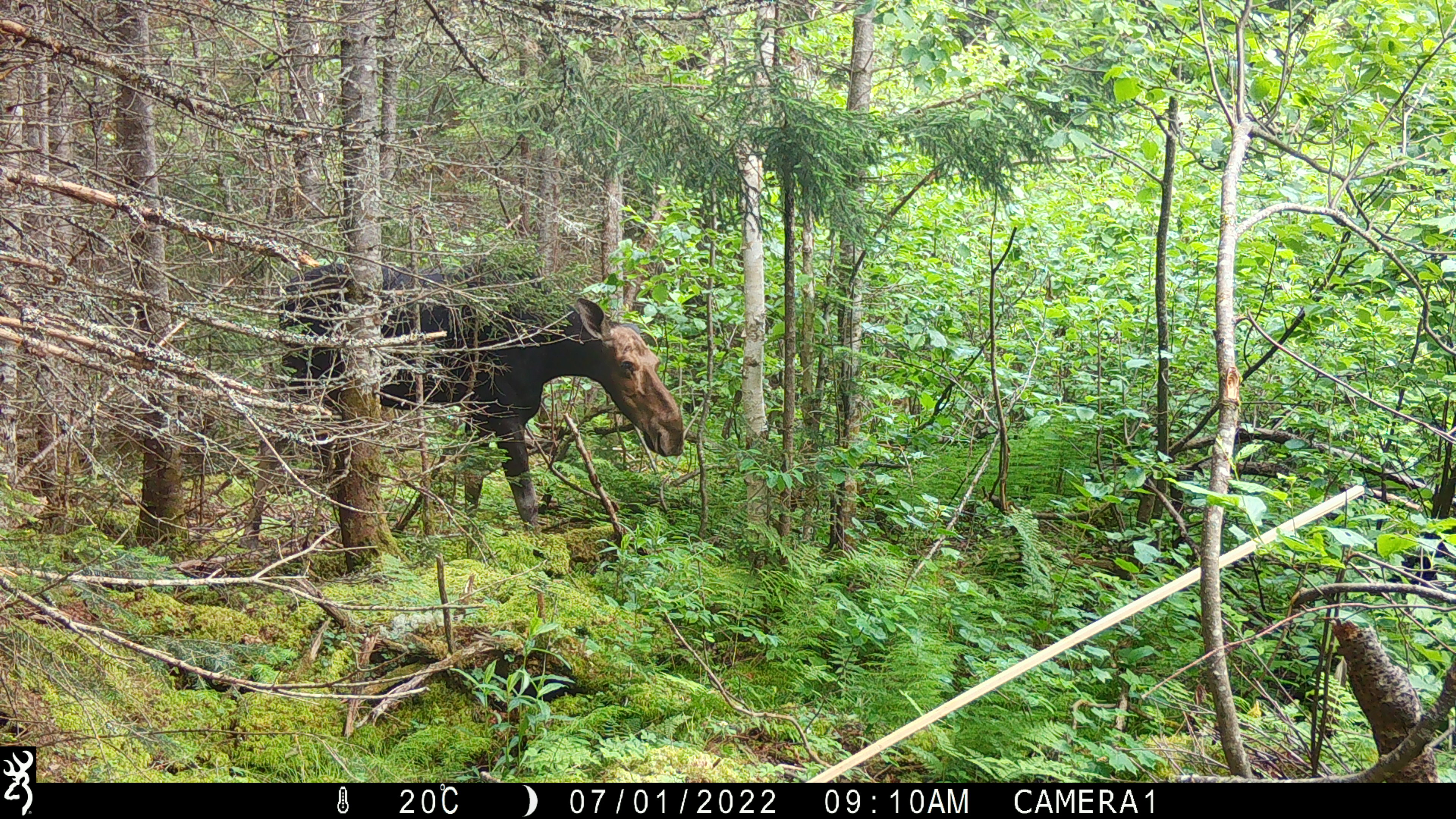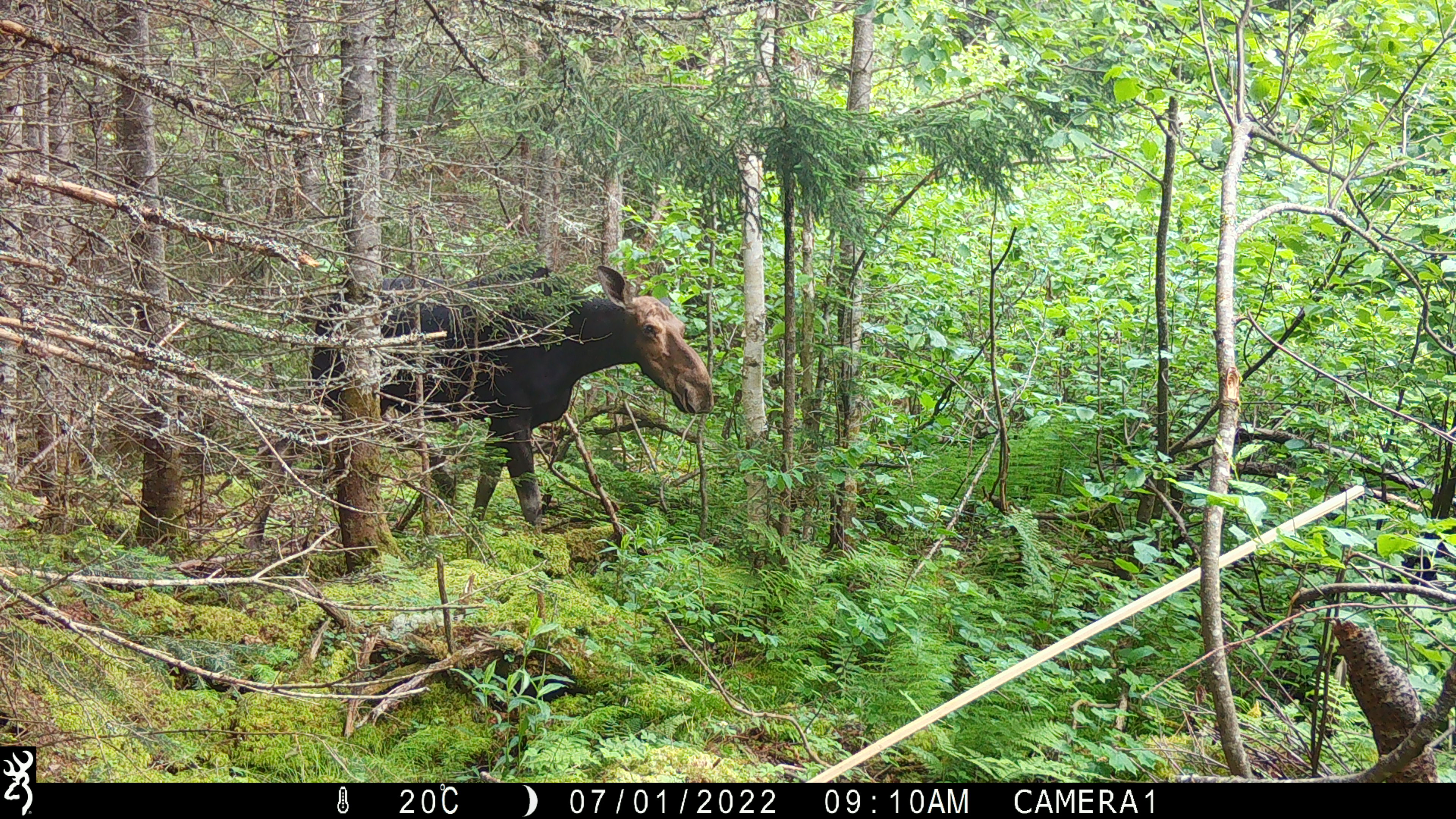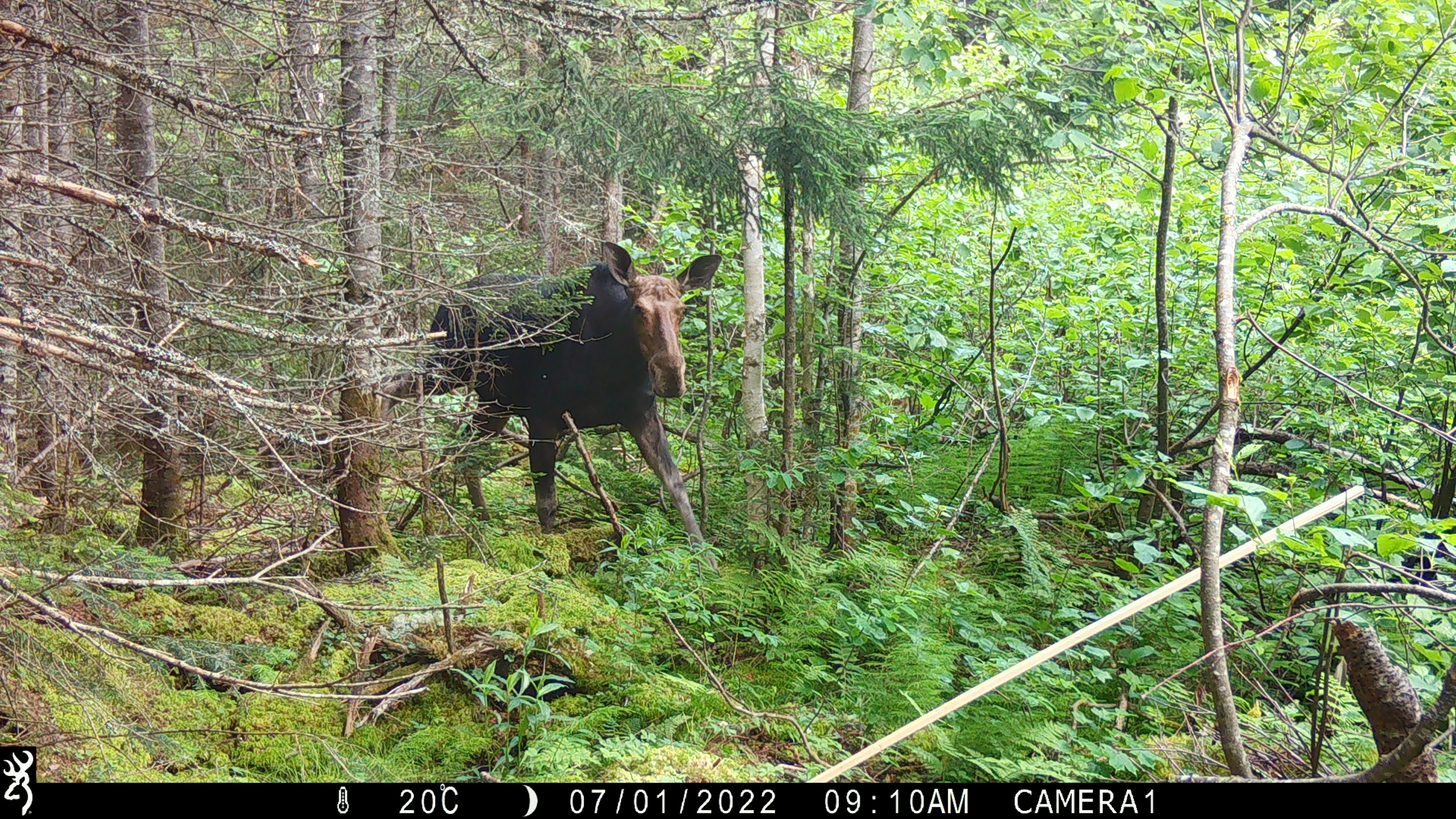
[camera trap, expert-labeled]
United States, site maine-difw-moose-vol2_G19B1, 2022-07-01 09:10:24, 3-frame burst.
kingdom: Animalia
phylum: Chordata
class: Mammalia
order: Artiodactyla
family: Cervidae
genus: Alces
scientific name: Alces alces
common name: moose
Moose (Alces alces).